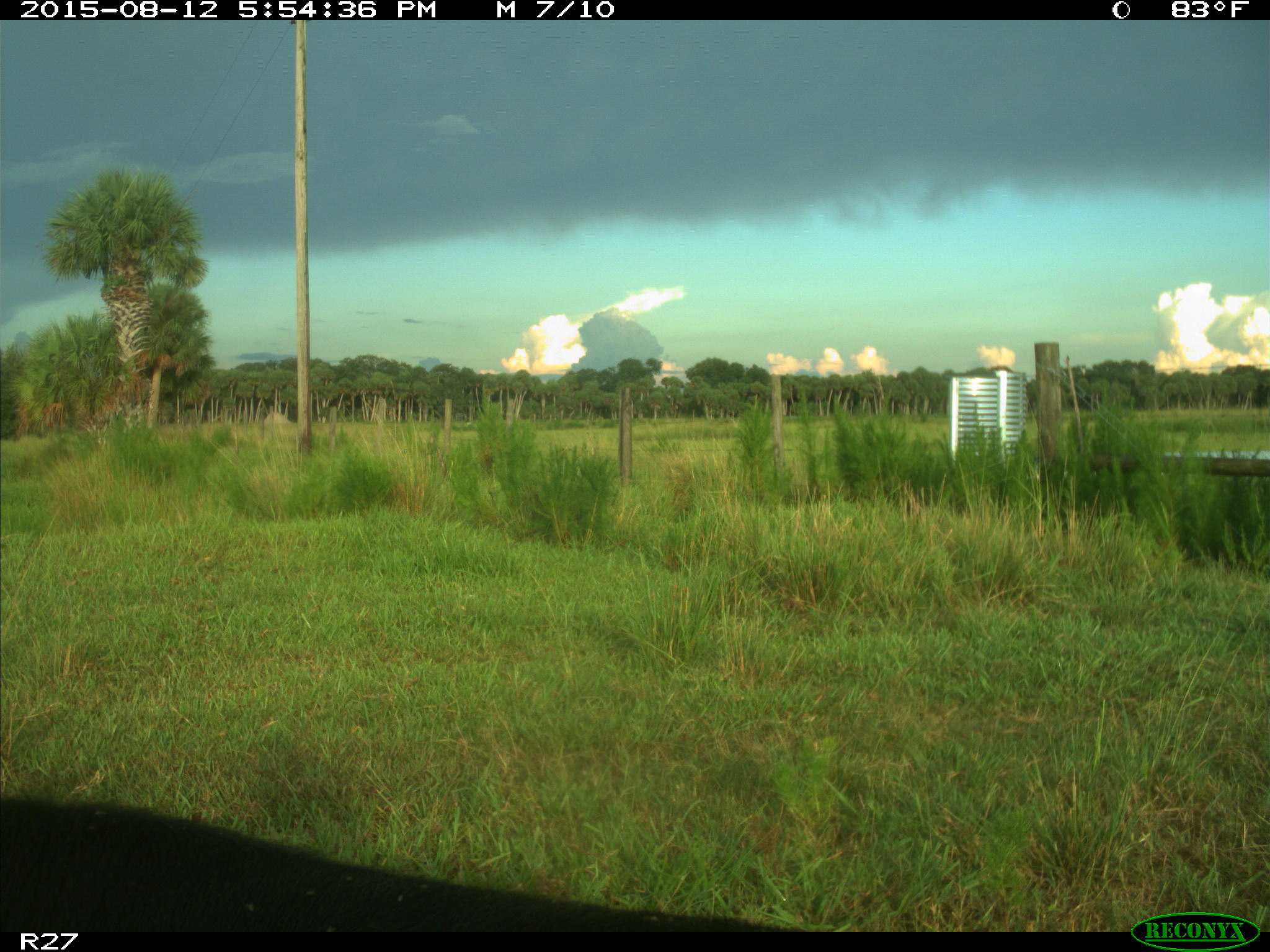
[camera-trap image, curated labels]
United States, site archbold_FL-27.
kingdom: Animalia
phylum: Chordata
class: Mammalia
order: Artiodactyla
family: Bovidae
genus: Bos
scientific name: Bos taurus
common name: domestic cow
Bos taurus (domestic cow).